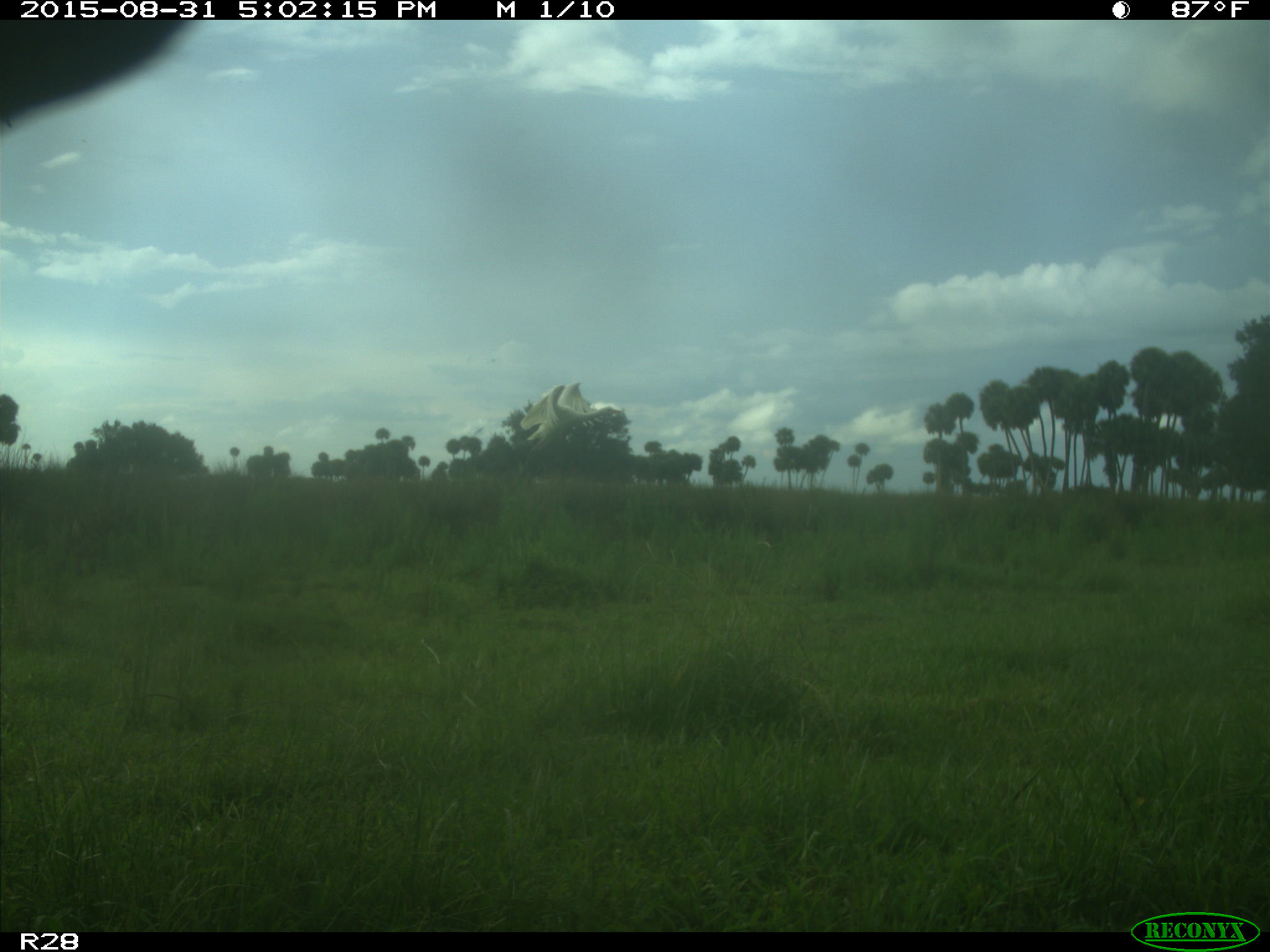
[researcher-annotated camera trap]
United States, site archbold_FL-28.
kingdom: Animalia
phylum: Chordata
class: Aves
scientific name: Aves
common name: birds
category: unidentified bird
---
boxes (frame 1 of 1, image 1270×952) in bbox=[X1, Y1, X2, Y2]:
animal: bbox=[511, 381, 623, 485]